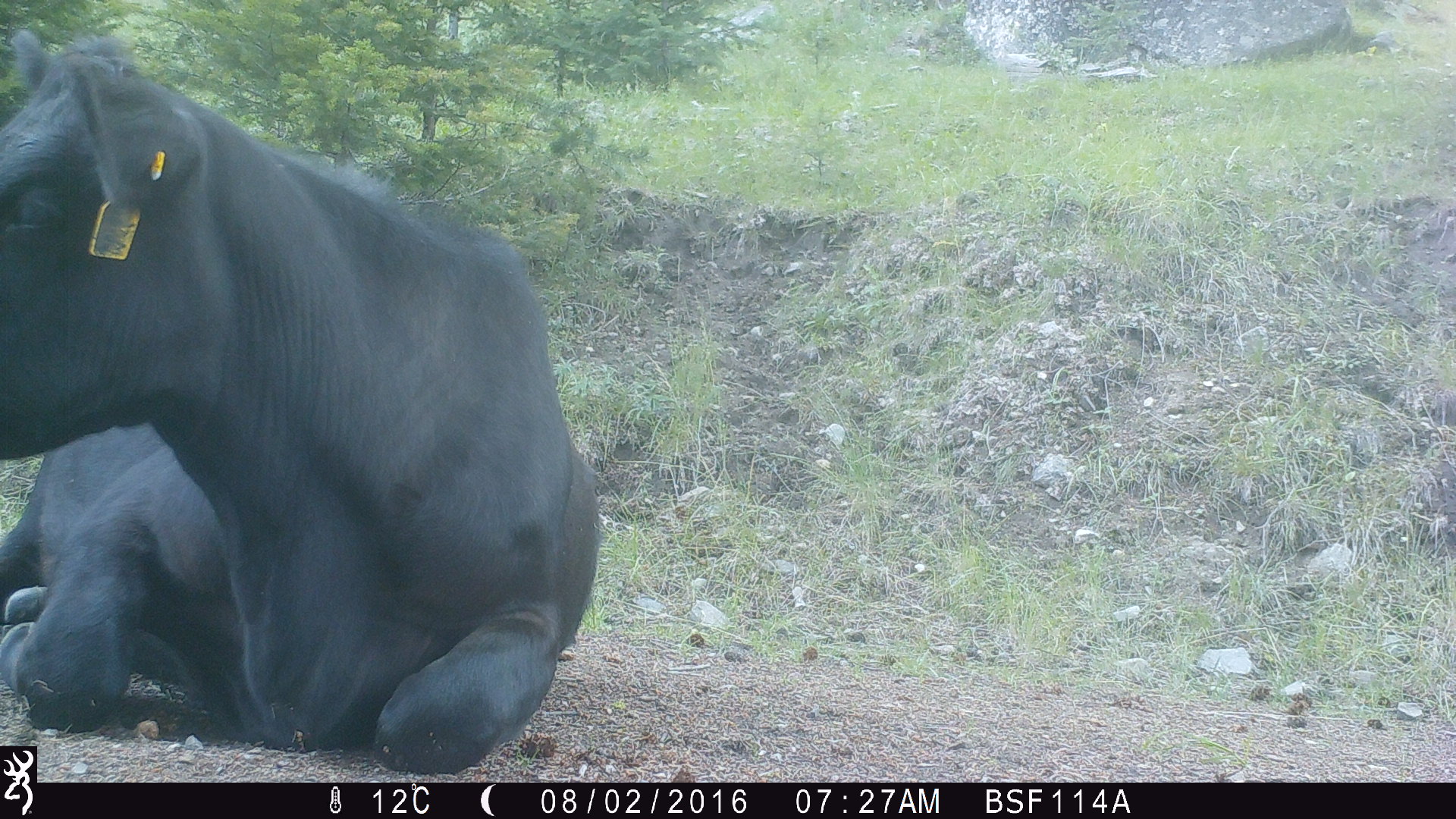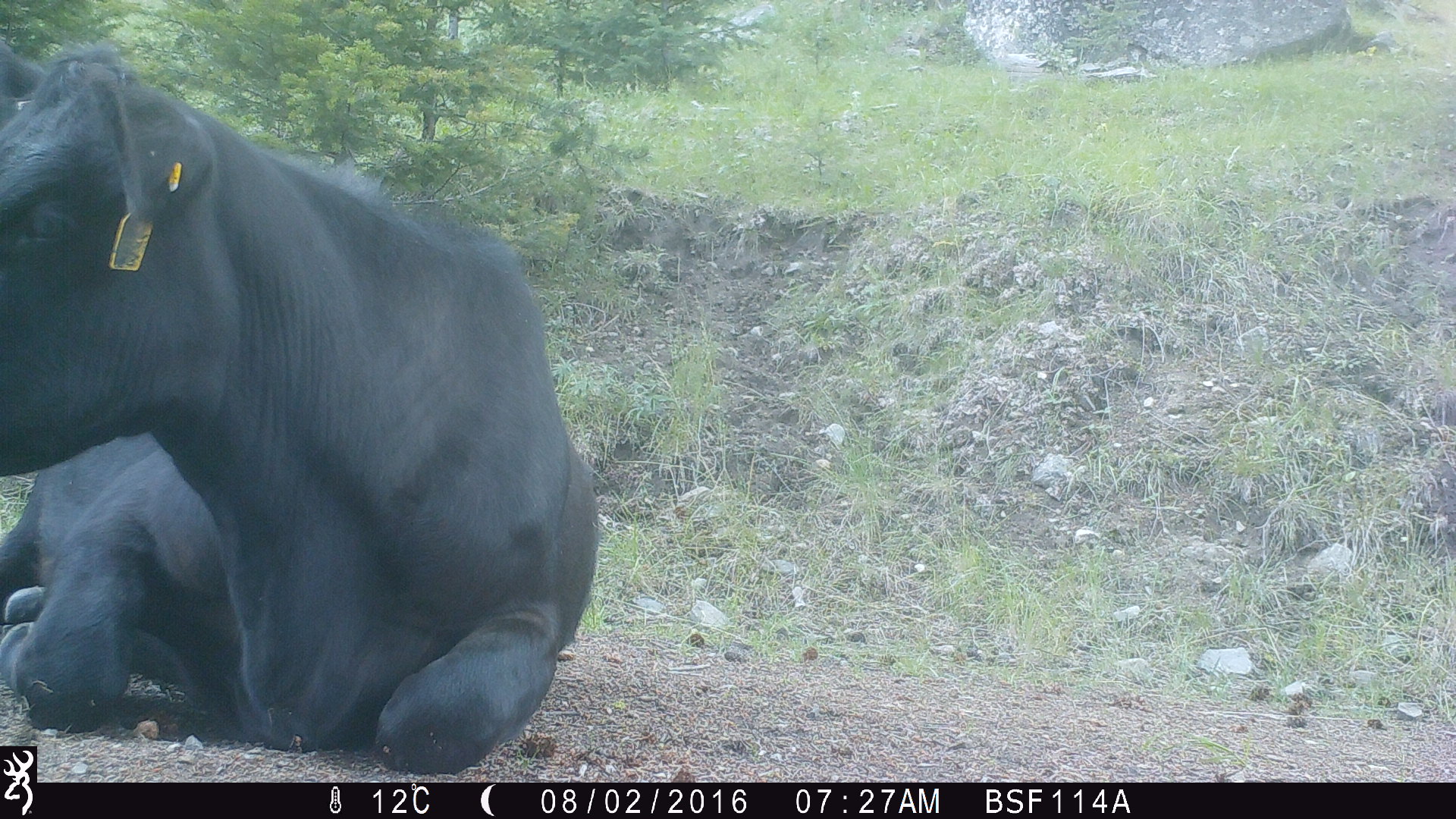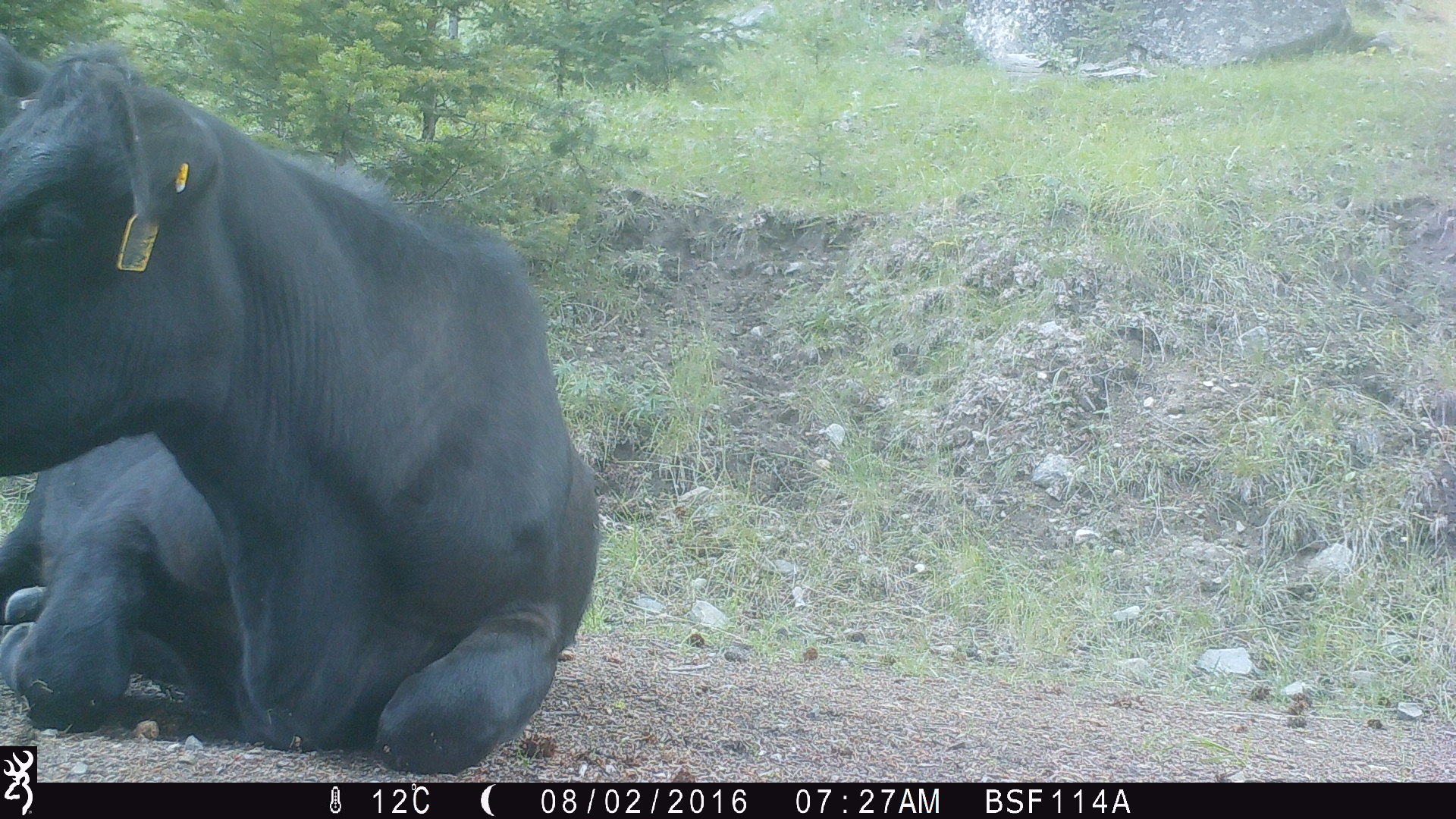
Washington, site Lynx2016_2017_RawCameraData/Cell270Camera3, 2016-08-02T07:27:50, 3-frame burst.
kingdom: Animalia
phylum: Chordata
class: Mammalia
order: Artiodactyla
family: Bovidae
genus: Bos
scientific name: Bos taurus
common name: domestic cattle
Domestic cattle (Bos taurus). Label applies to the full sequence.